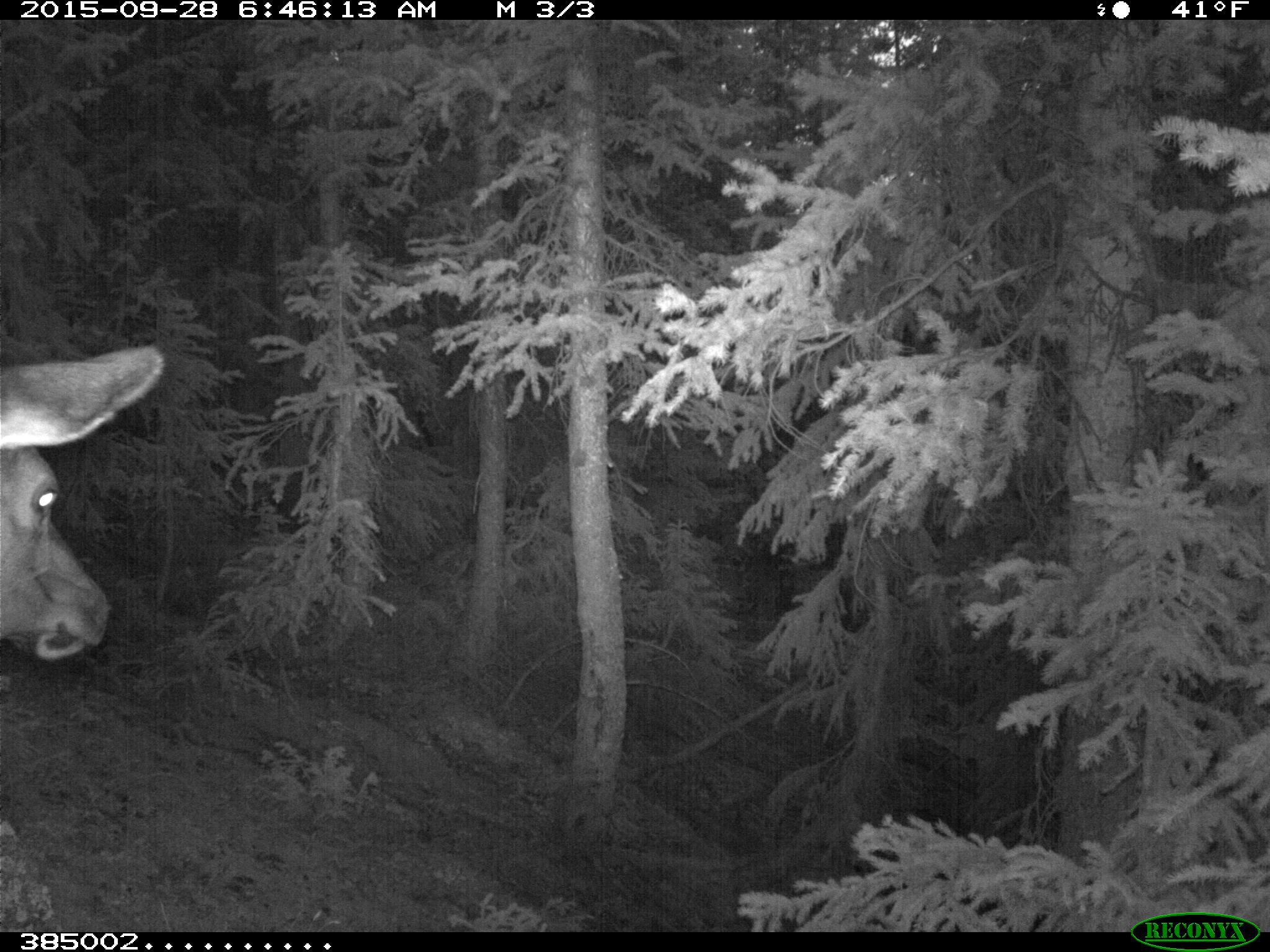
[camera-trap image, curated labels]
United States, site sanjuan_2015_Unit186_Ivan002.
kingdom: Animalia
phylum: Chordata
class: Mammalia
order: Artiodactyla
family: Cervidae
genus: Cervus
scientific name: Cervus elaphus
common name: red deer